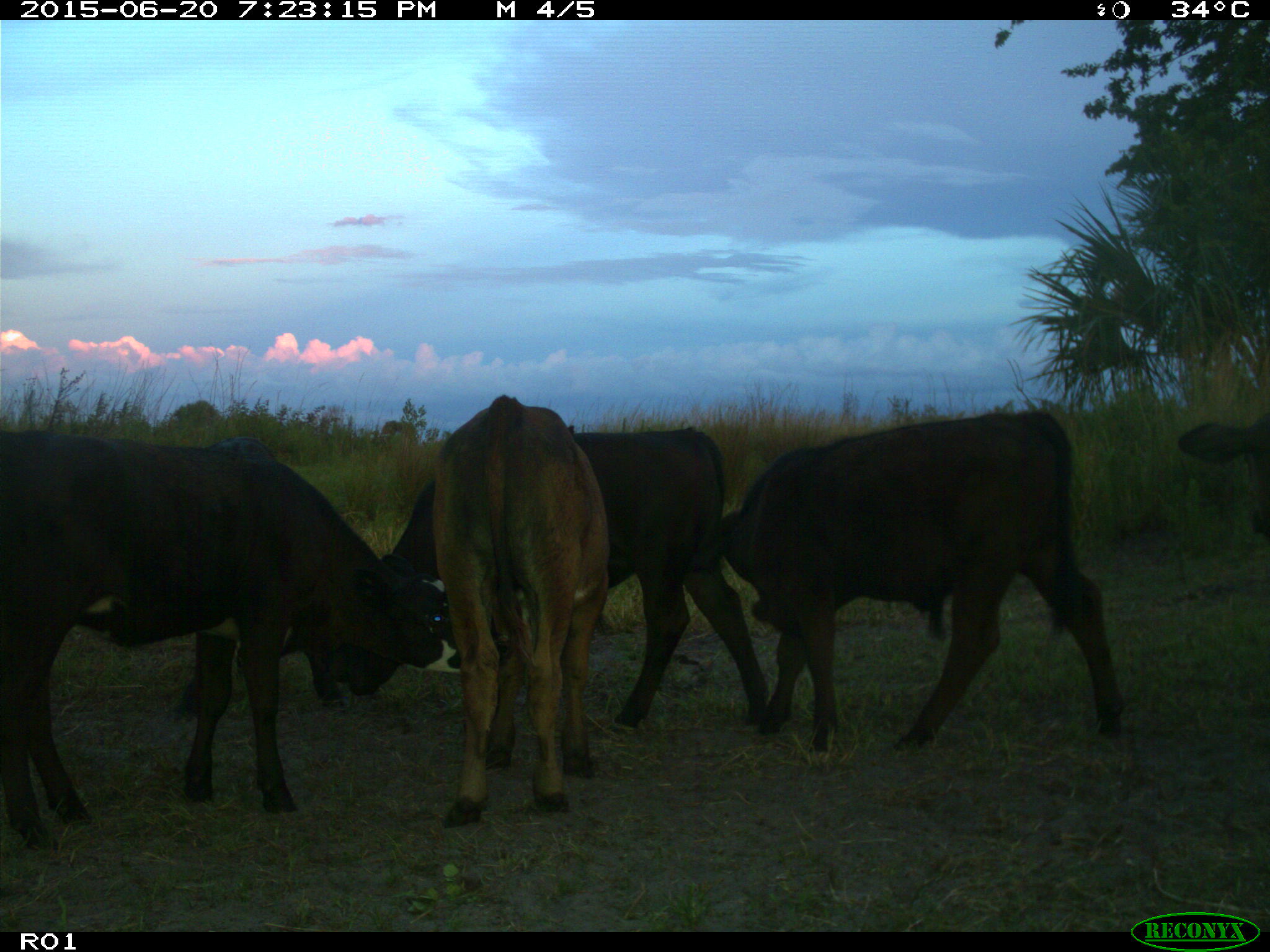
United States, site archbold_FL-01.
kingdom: Animalia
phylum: Chordata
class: Mammalia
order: Artiodactyla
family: Bovidae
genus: Bos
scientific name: Bos taurus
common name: domestic cow